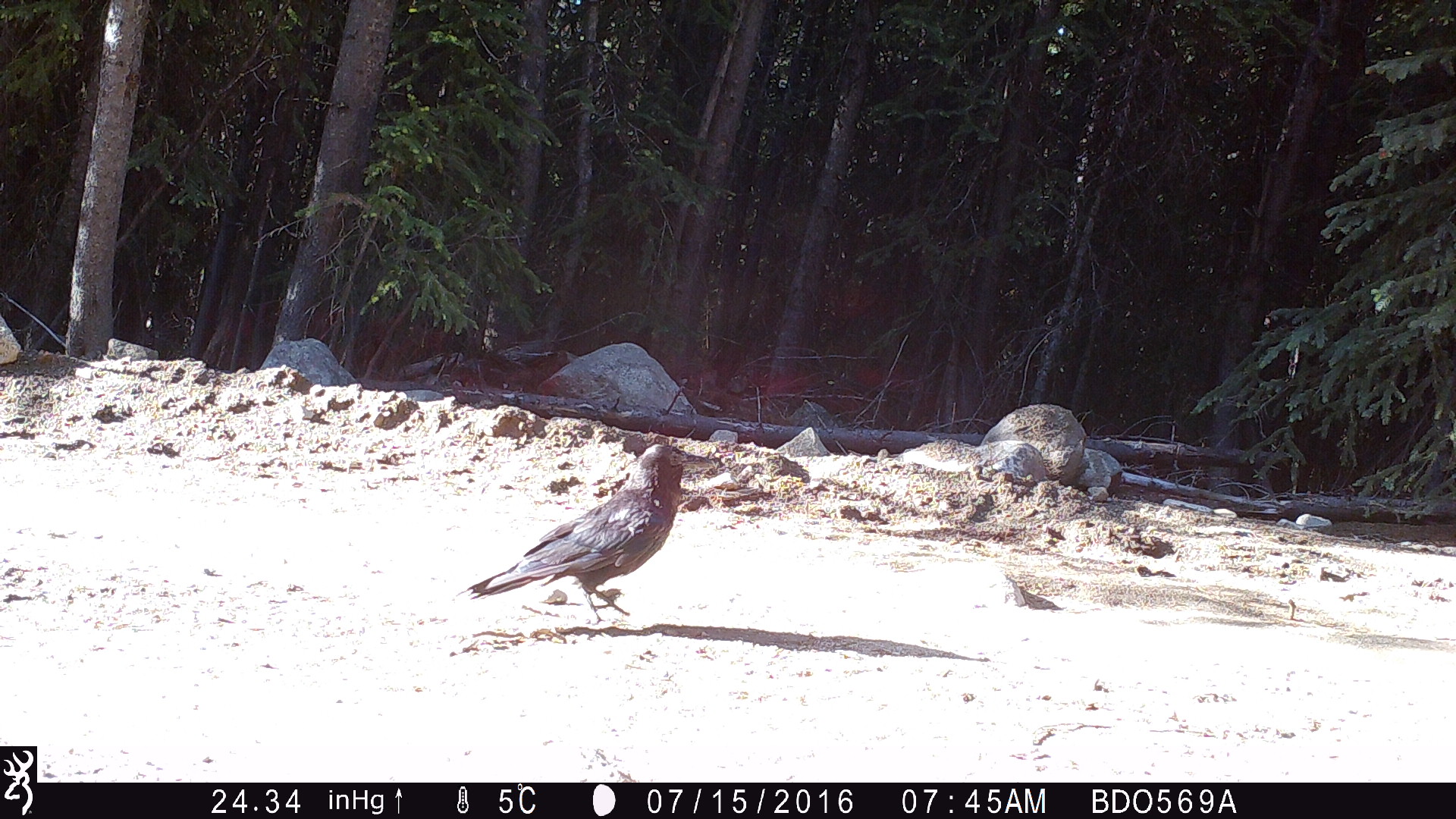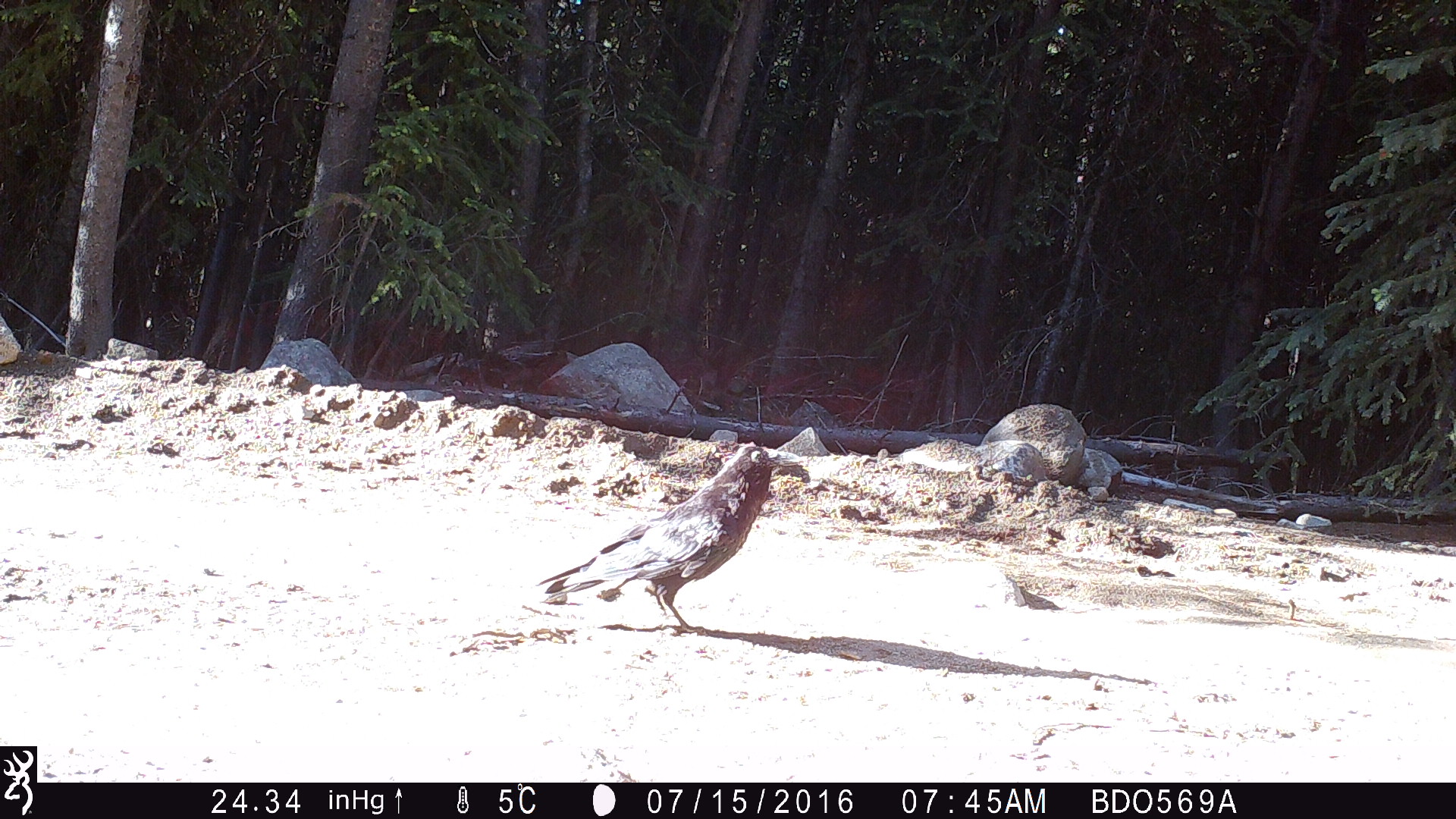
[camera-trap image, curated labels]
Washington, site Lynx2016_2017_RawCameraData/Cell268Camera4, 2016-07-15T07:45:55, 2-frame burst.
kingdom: Animalia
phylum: Chordata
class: Aves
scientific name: Aves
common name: birds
Aves (birds). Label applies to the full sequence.